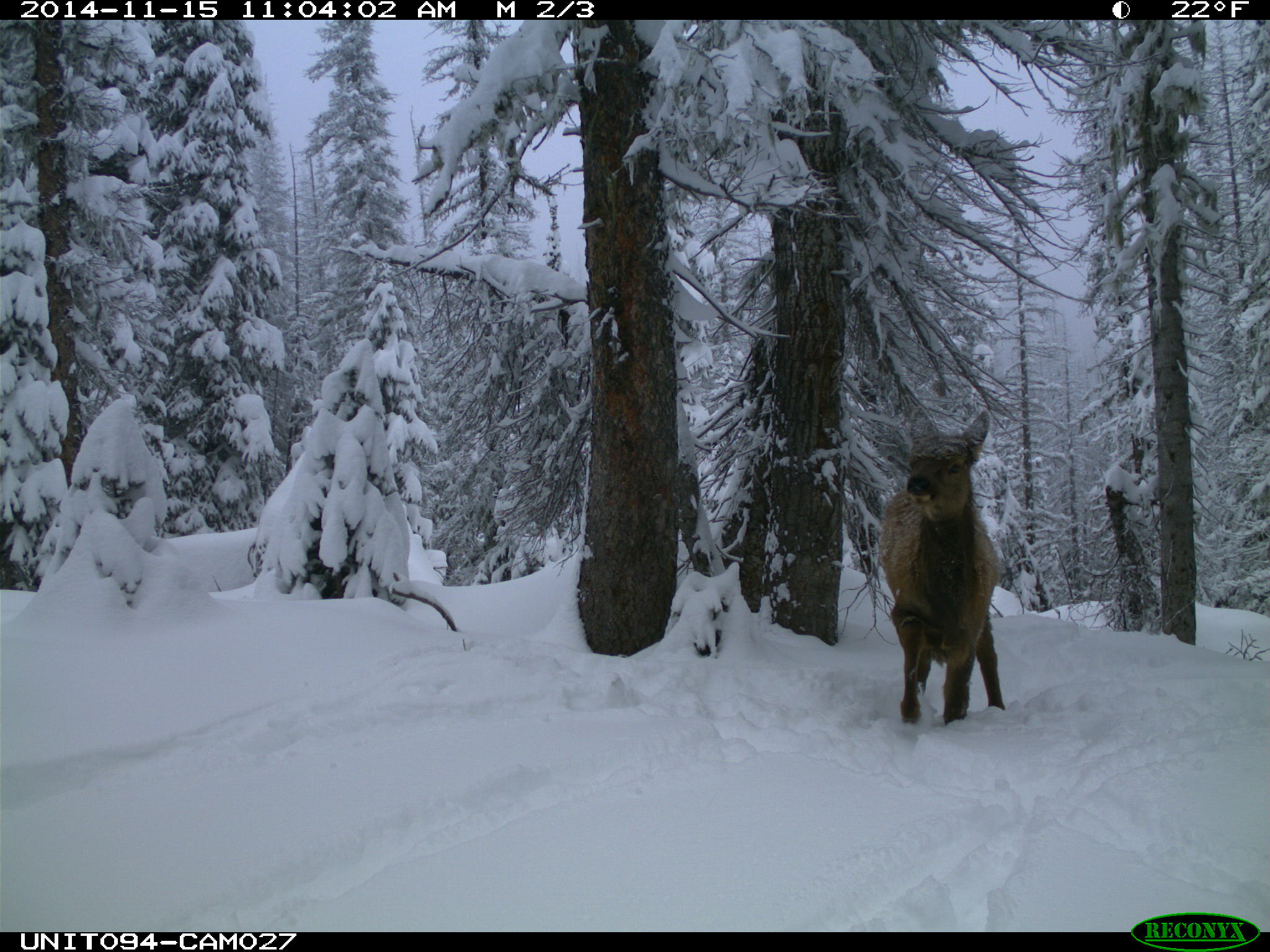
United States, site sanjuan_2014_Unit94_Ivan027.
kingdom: Animalia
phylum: Chordata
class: Mammalia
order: Artiodactyla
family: Cervidae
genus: Cervus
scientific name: Cervus elaphus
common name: red deer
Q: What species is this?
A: Cervus elaphus (red deer).